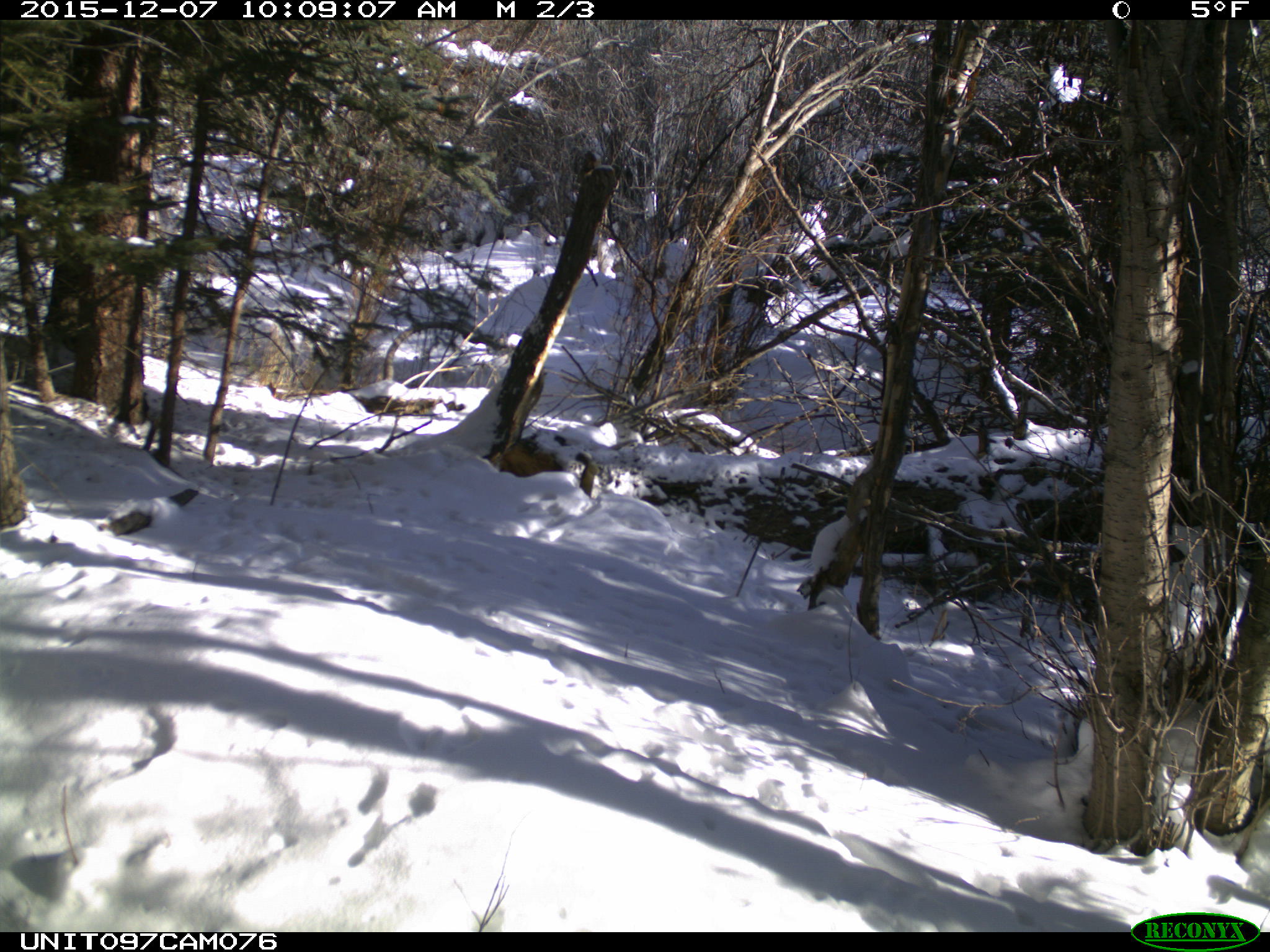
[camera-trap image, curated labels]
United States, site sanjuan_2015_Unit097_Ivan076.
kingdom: Animalia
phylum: Chordata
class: Mammalia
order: Rodentia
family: Sciuridae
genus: Tamiasciurus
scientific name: Tamiasciurus hudsonicus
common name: american red squirrel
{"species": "Tamiasciurus hudsonicus (american red squirrel)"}